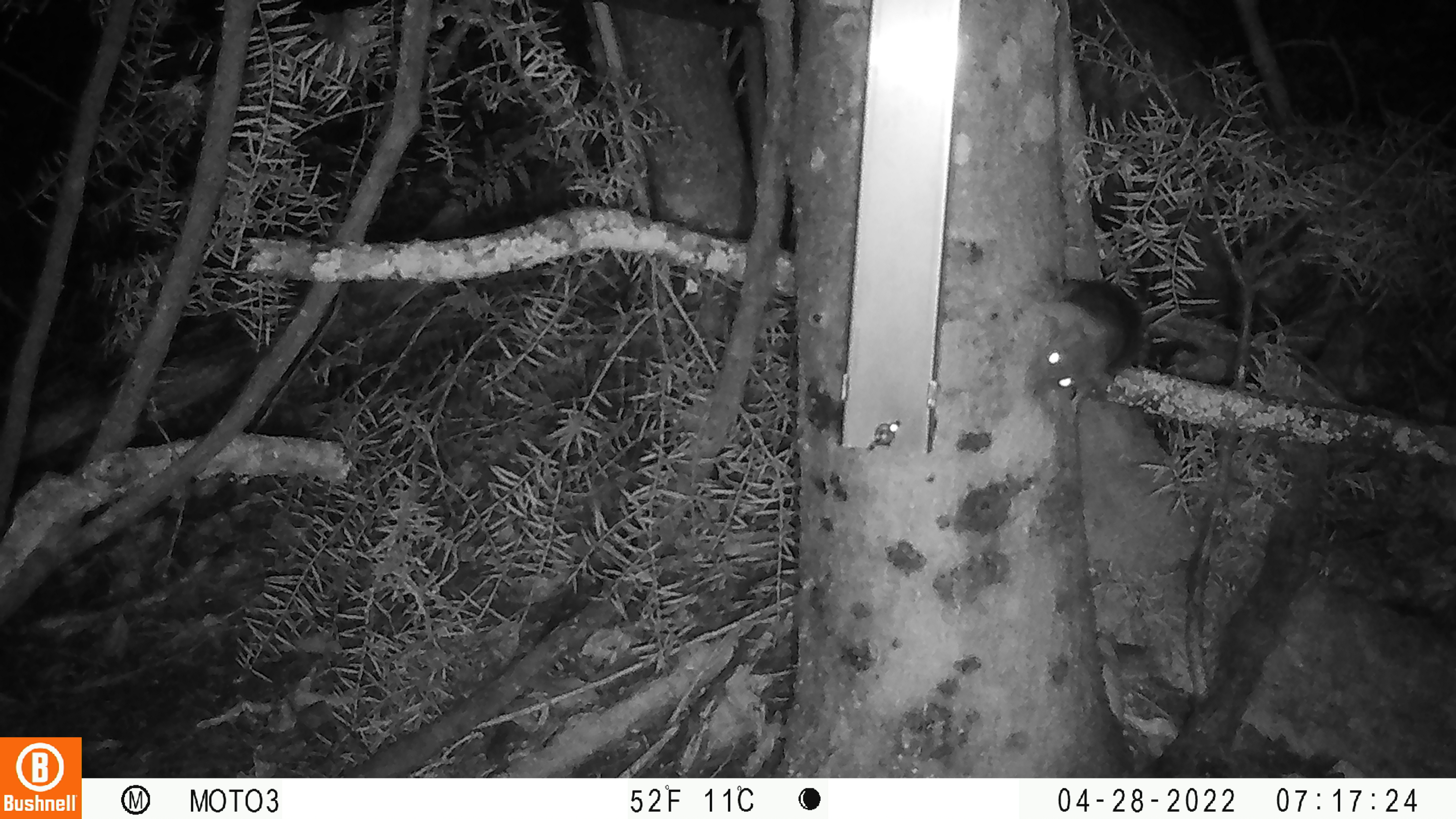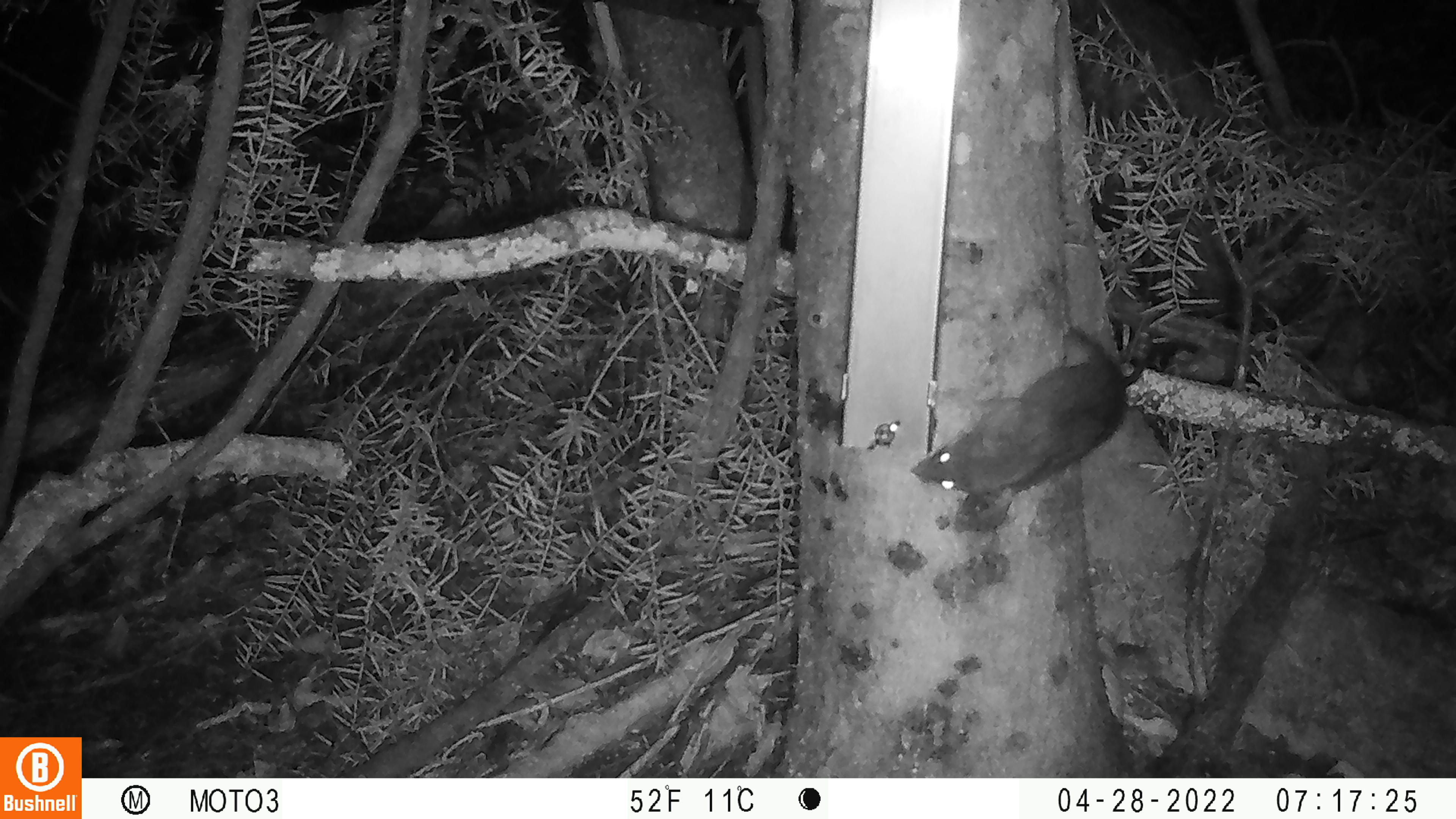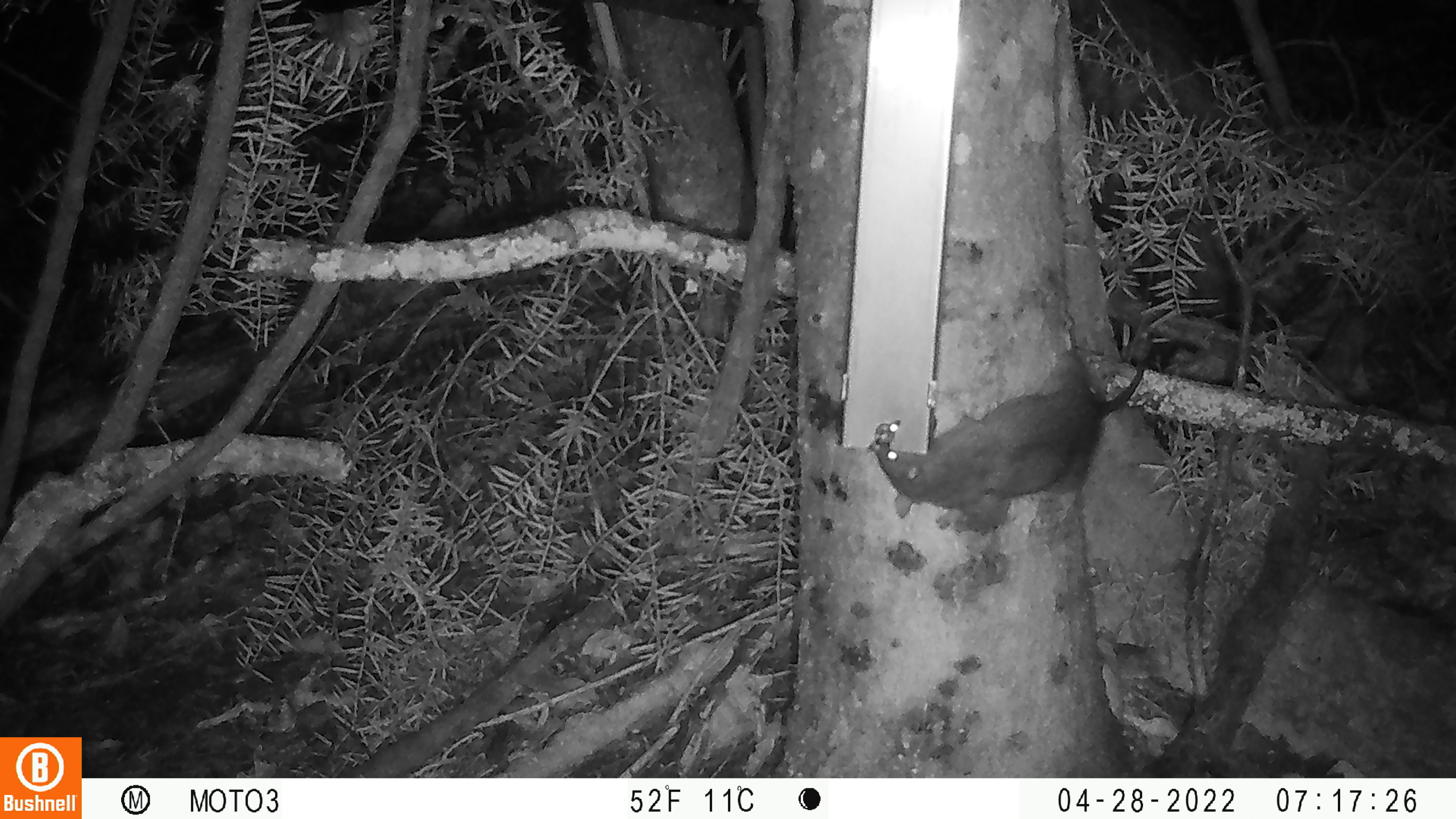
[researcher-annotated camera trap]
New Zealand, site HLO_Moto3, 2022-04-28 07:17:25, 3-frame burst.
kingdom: Animalia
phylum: Chordata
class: Mammalia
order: Rodentia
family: Muridae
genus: Rattus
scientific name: Rattus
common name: rat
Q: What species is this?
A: Rat (Rattus).